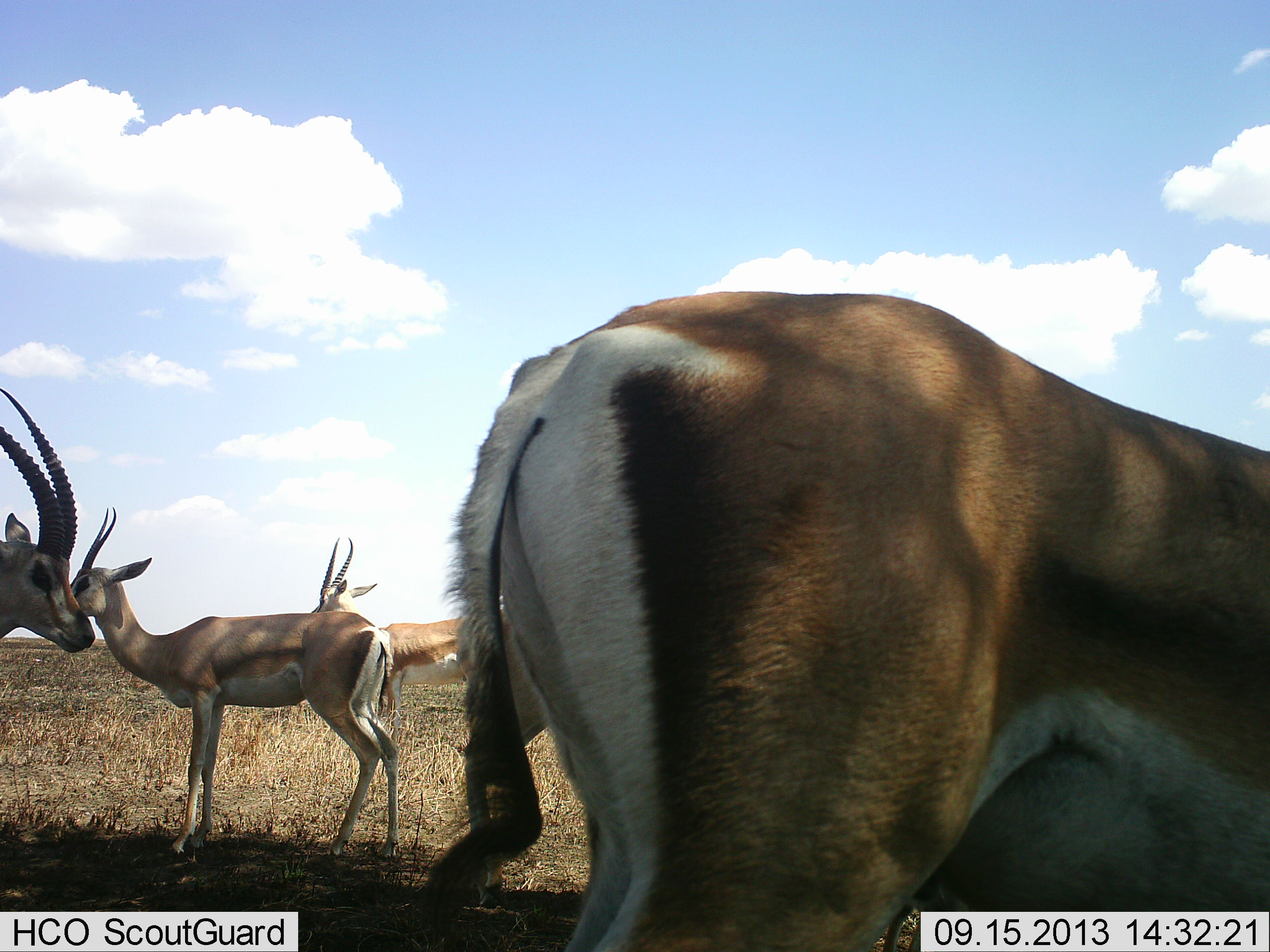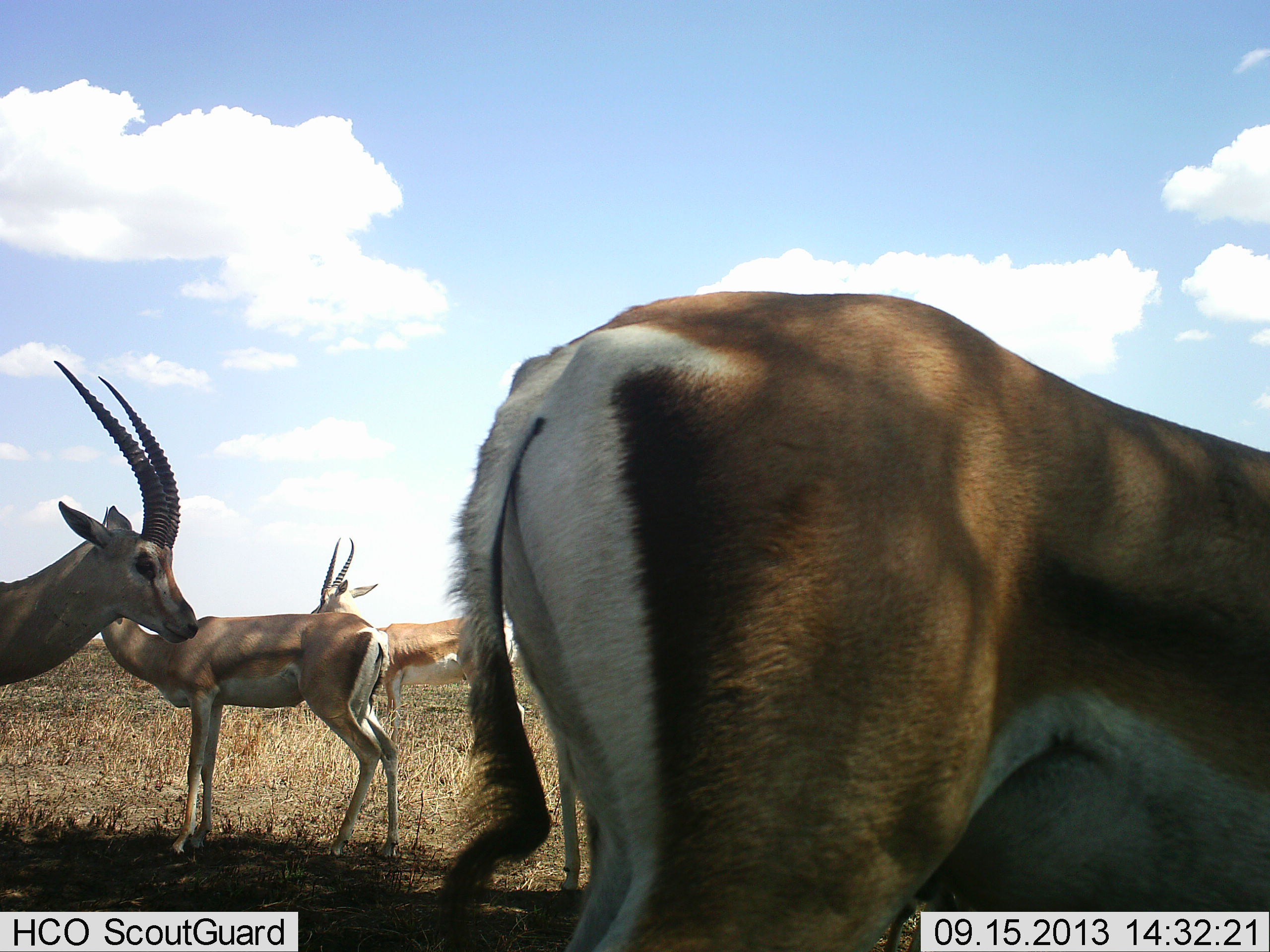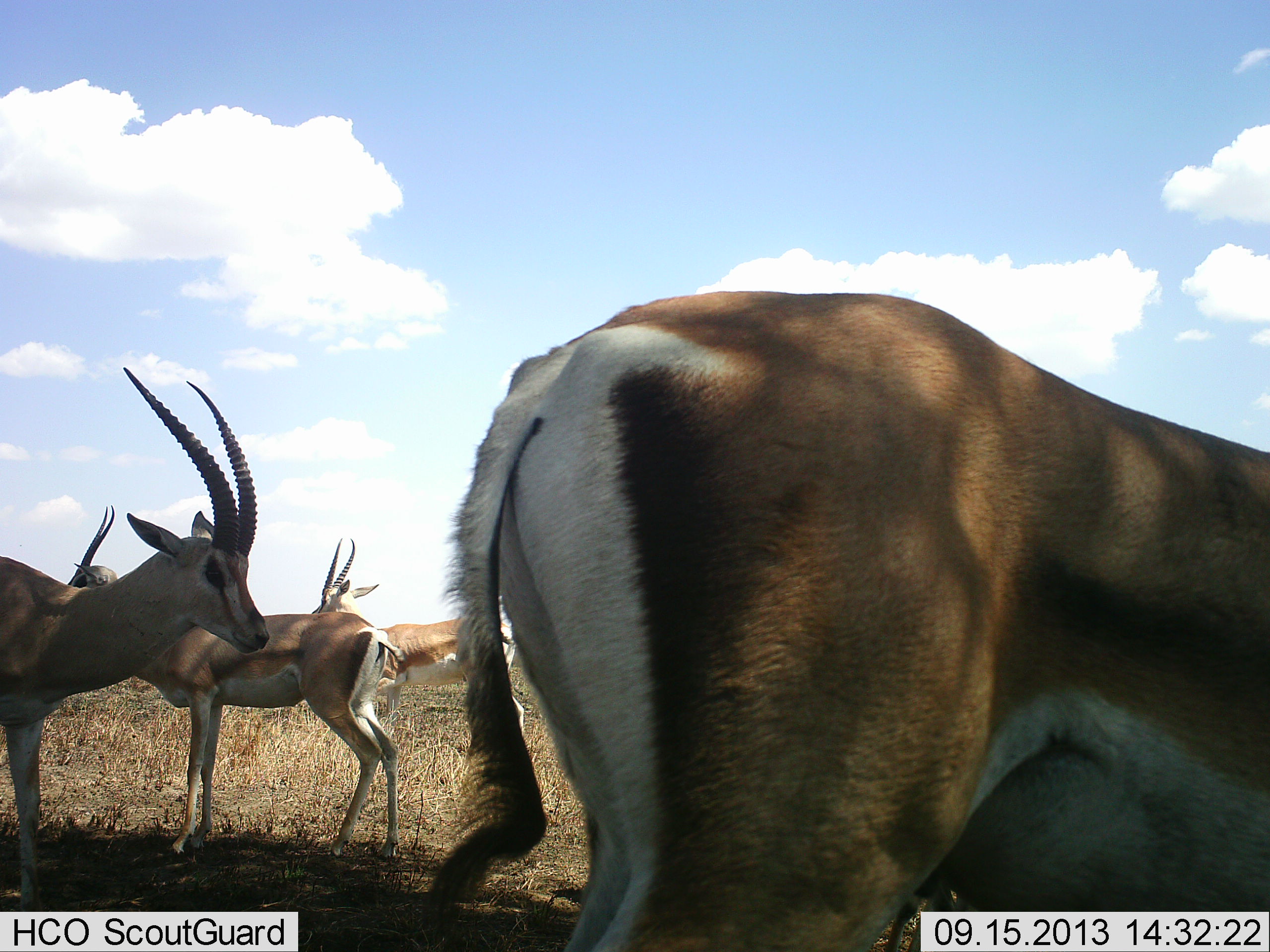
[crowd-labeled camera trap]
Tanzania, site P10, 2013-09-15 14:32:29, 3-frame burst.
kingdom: Animalia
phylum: Chordata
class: Mammalia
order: Artiodactyla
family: Bovidae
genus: Nanger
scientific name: Nanger granti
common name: grant's gazelle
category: gazellegrants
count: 5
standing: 100%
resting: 0%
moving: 50%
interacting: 0%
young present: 0%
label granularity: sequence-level